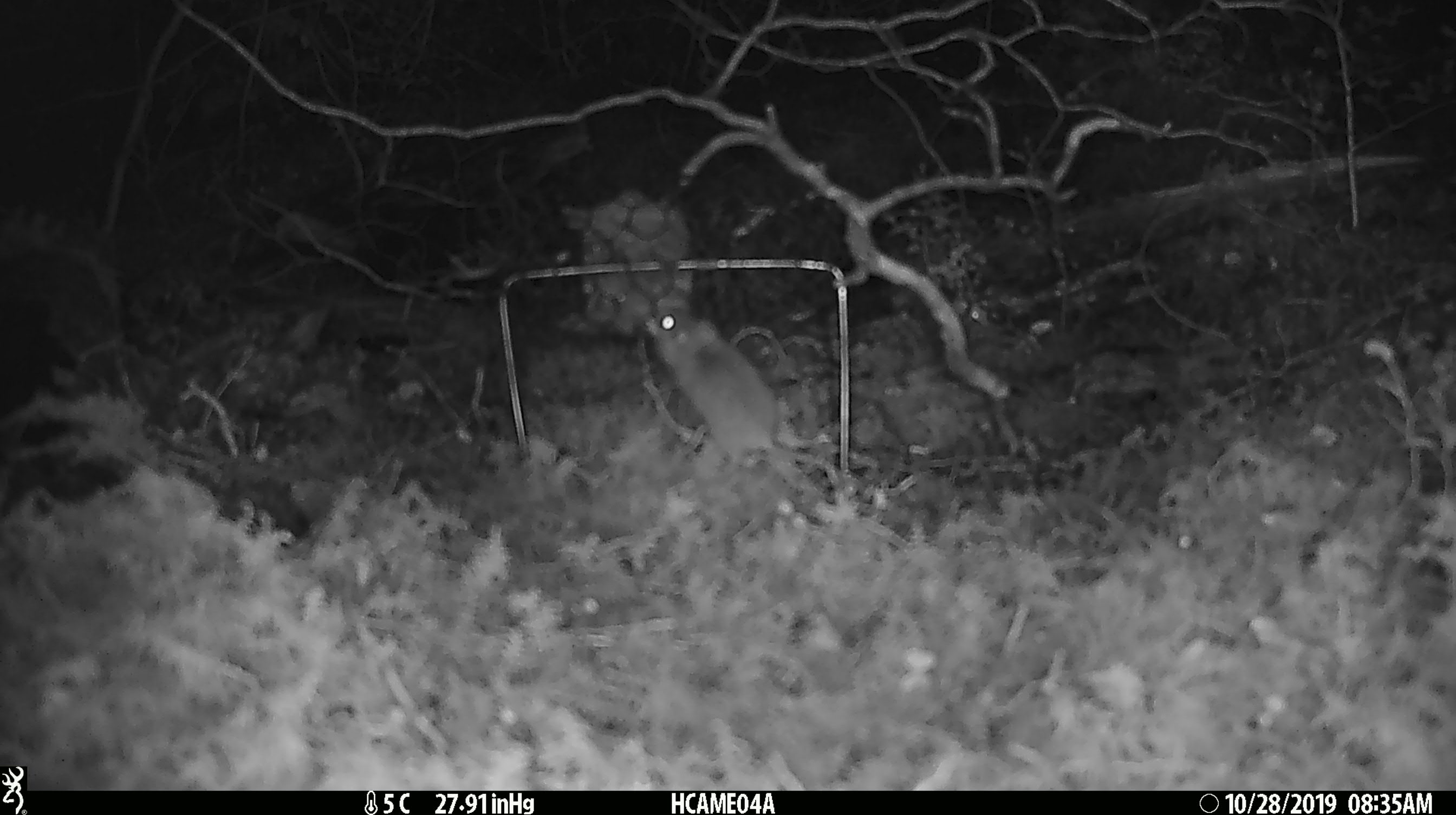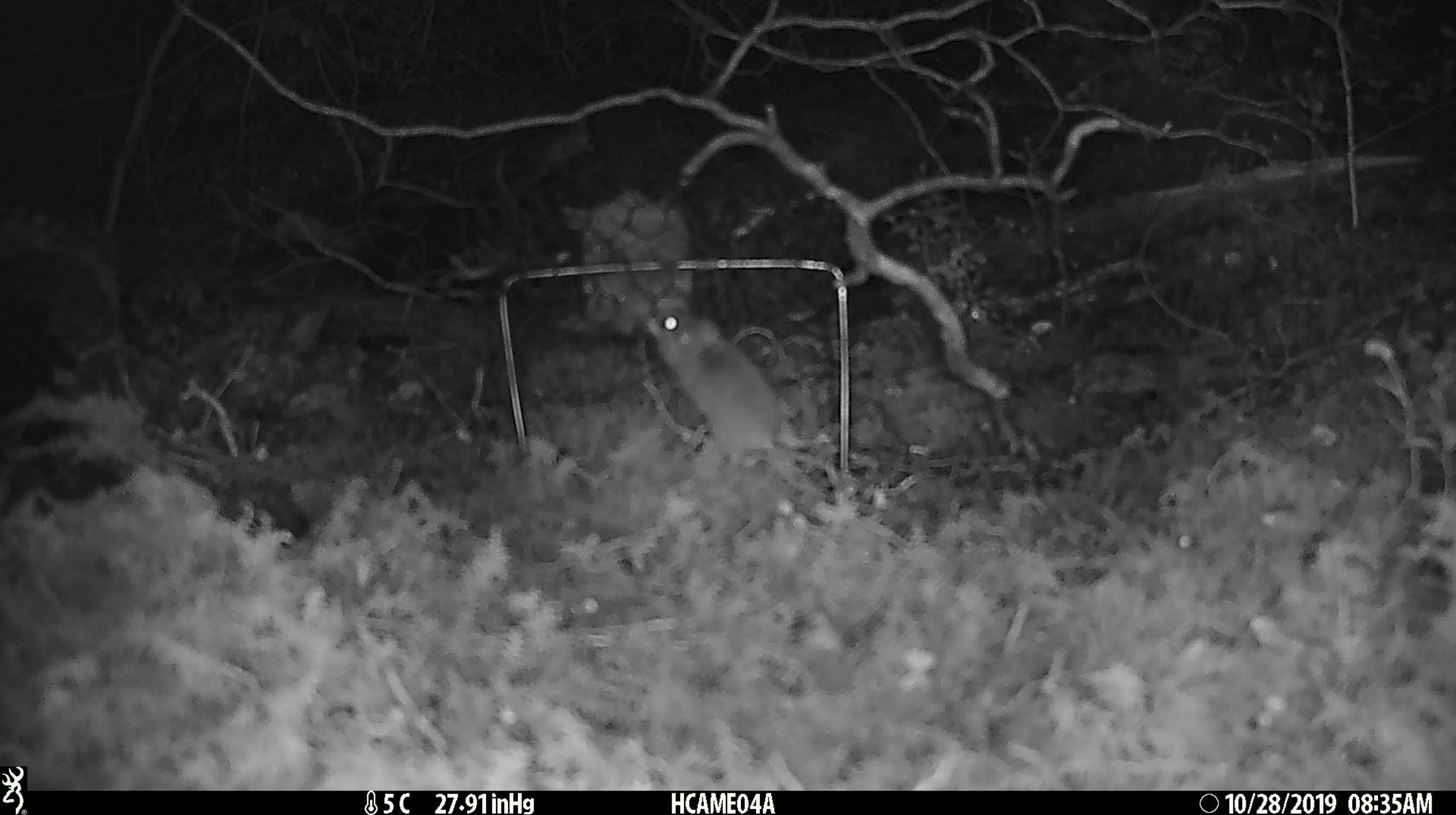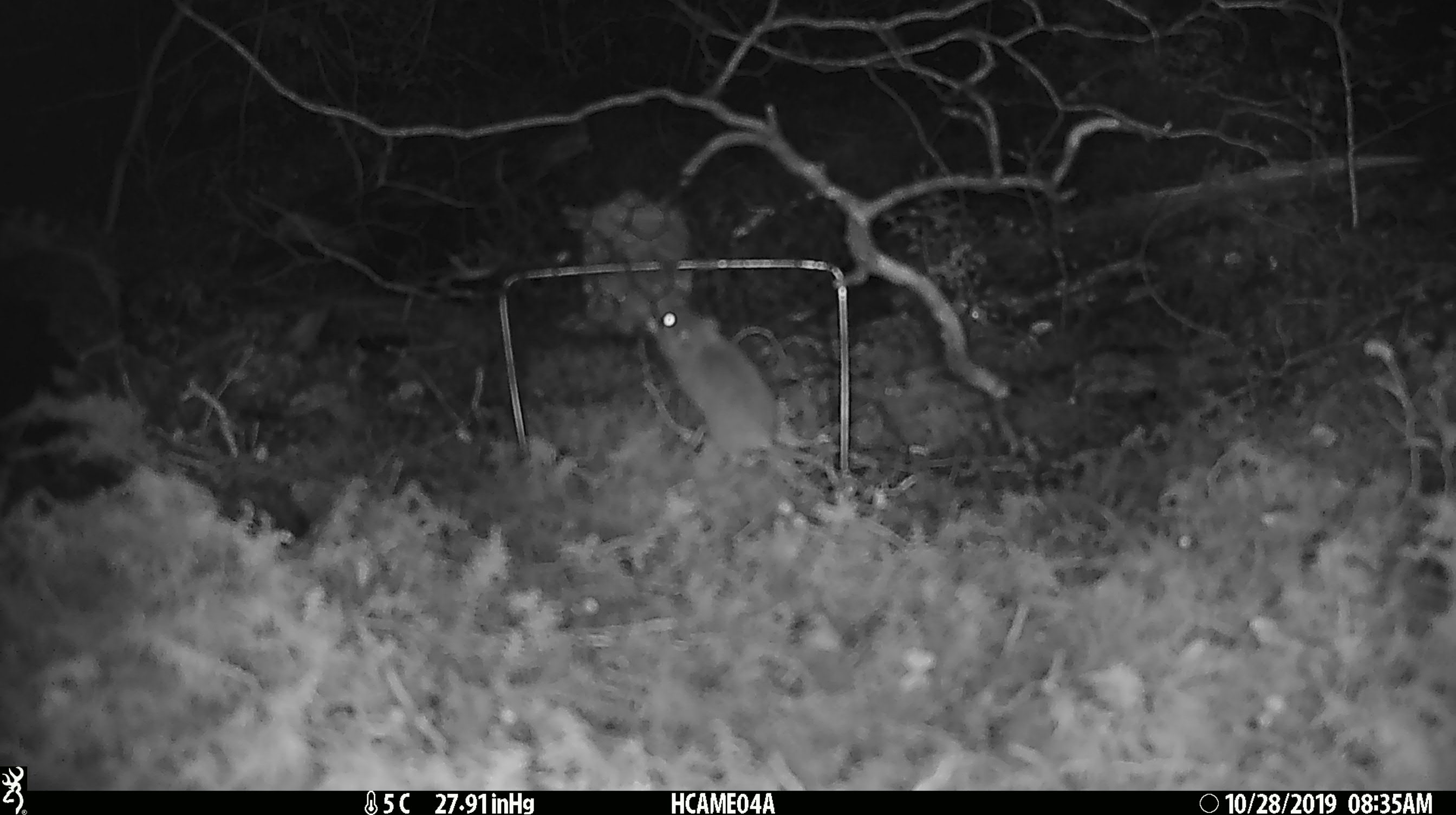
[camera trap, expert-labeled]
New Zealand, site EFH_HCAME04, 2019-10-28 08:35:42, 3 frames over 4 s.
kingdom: Animalia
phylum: Chordata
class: Mammalia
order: Rodentia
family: Muridae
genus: Mus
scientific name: Mus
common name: mouse